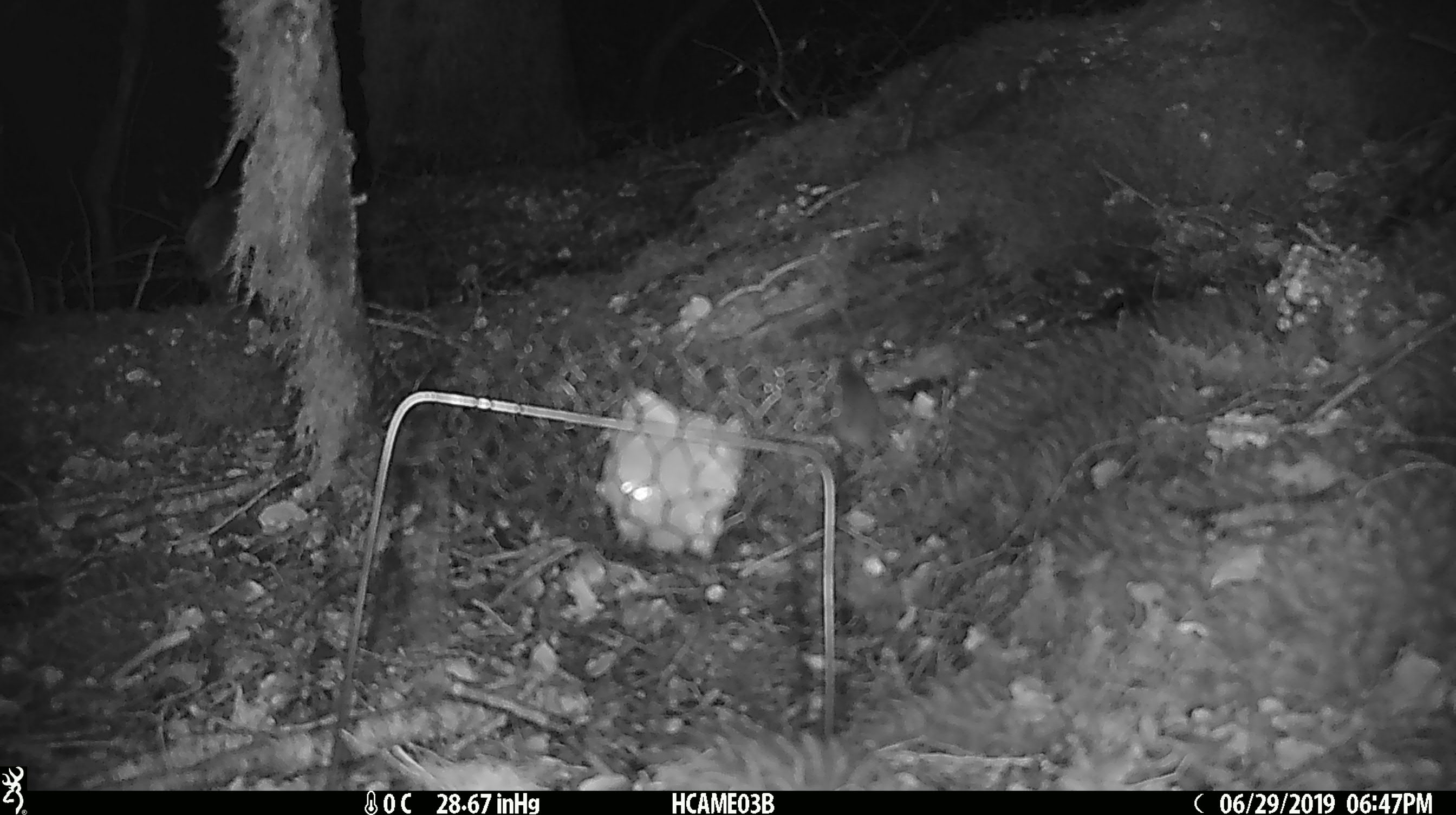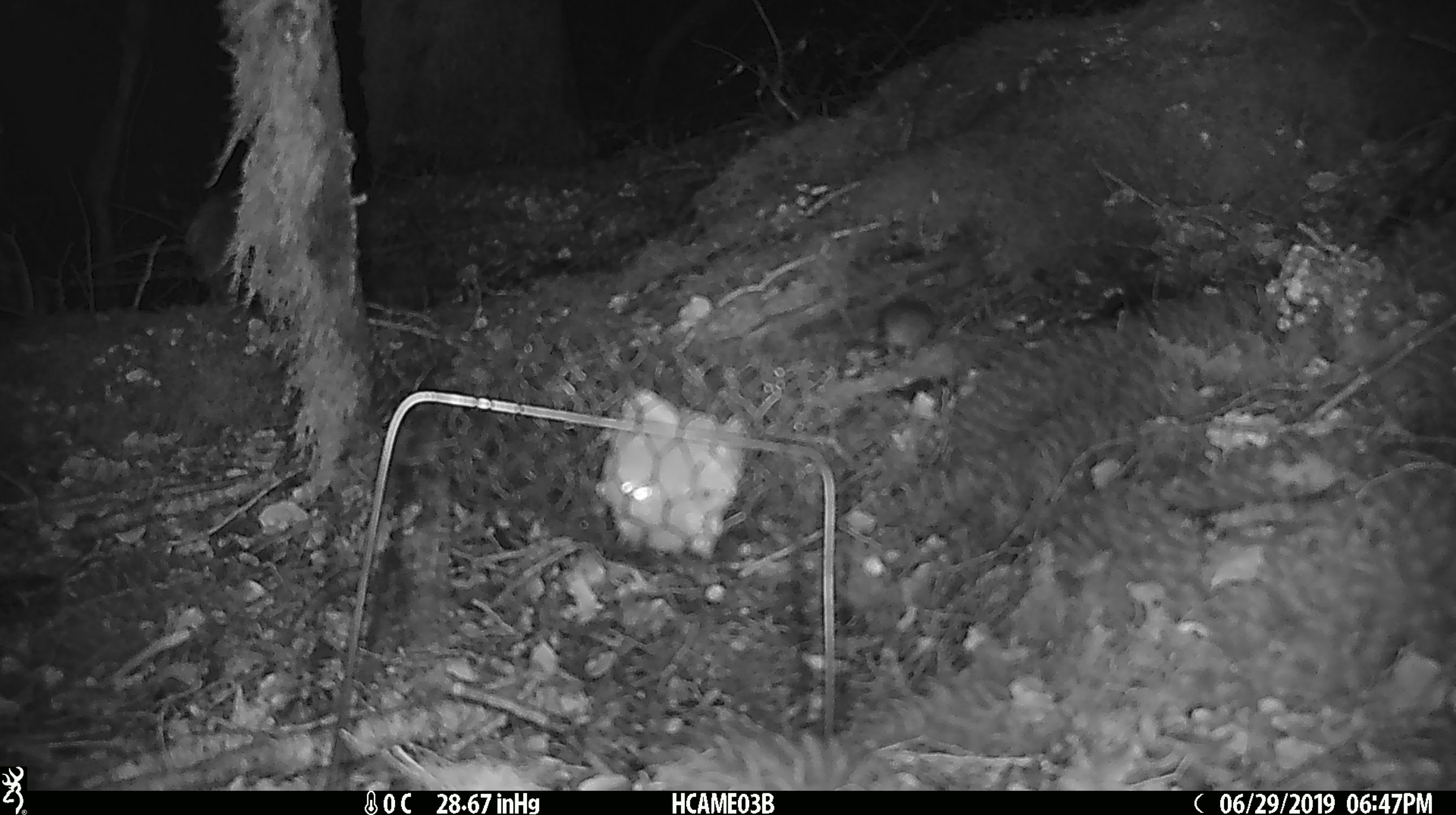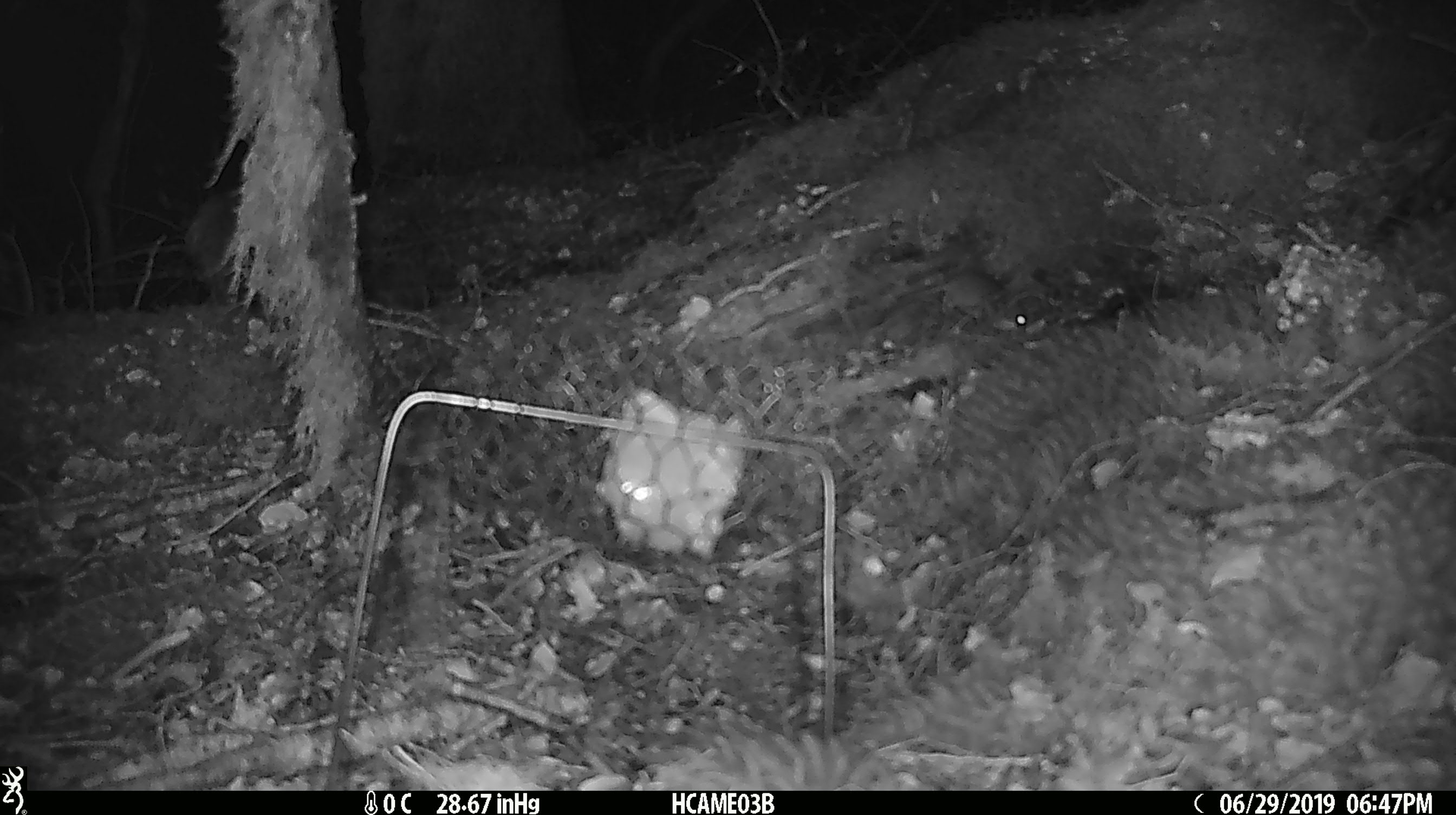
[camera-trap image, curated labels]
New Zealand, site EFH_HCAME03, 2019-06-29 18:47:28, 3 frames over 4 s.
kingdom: Animalia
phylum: Chordata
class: Mammalia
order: Rodentia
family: Muridae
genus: Mus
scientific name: Mus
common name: mouse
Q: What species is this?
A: Mouse (Mus).